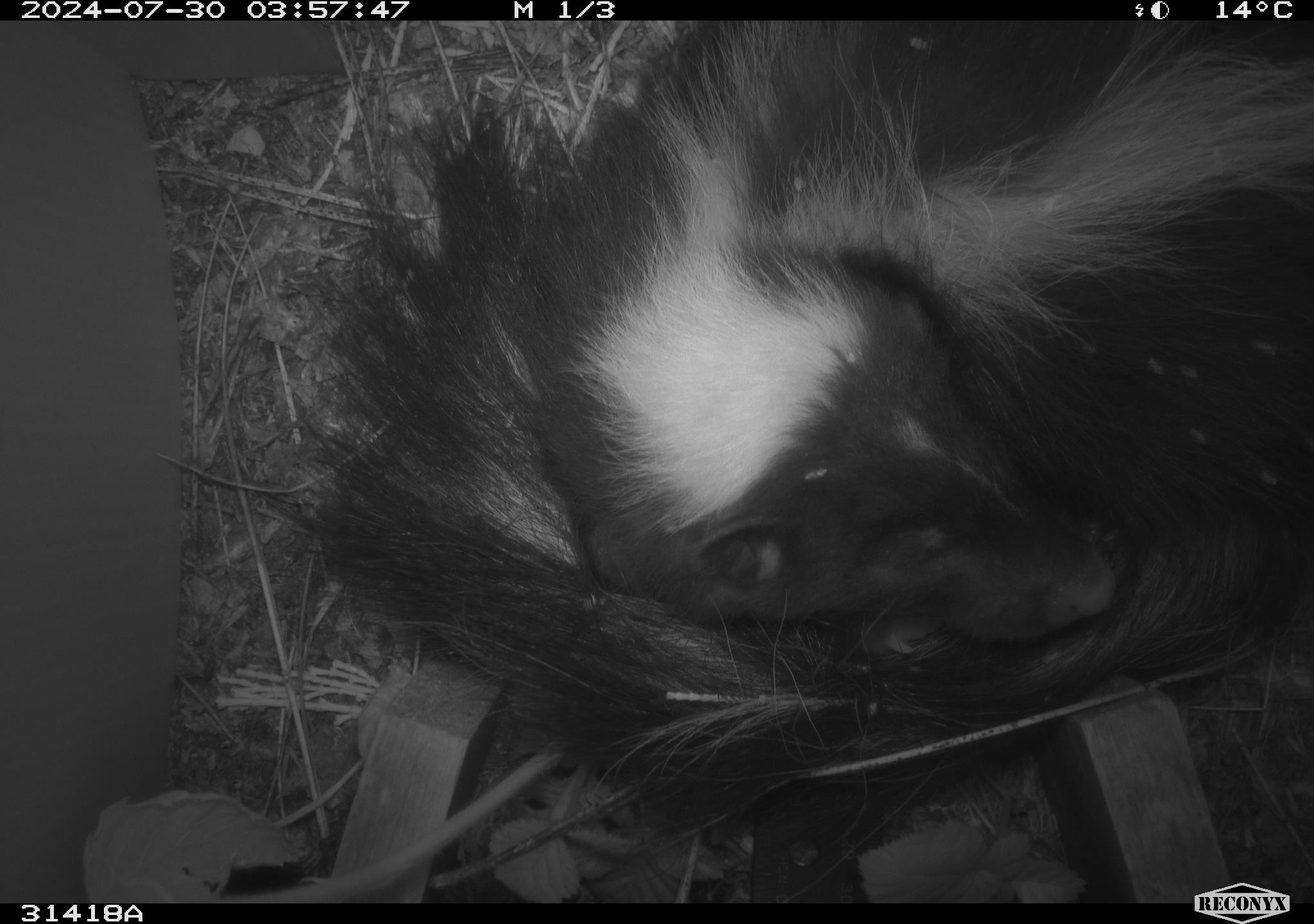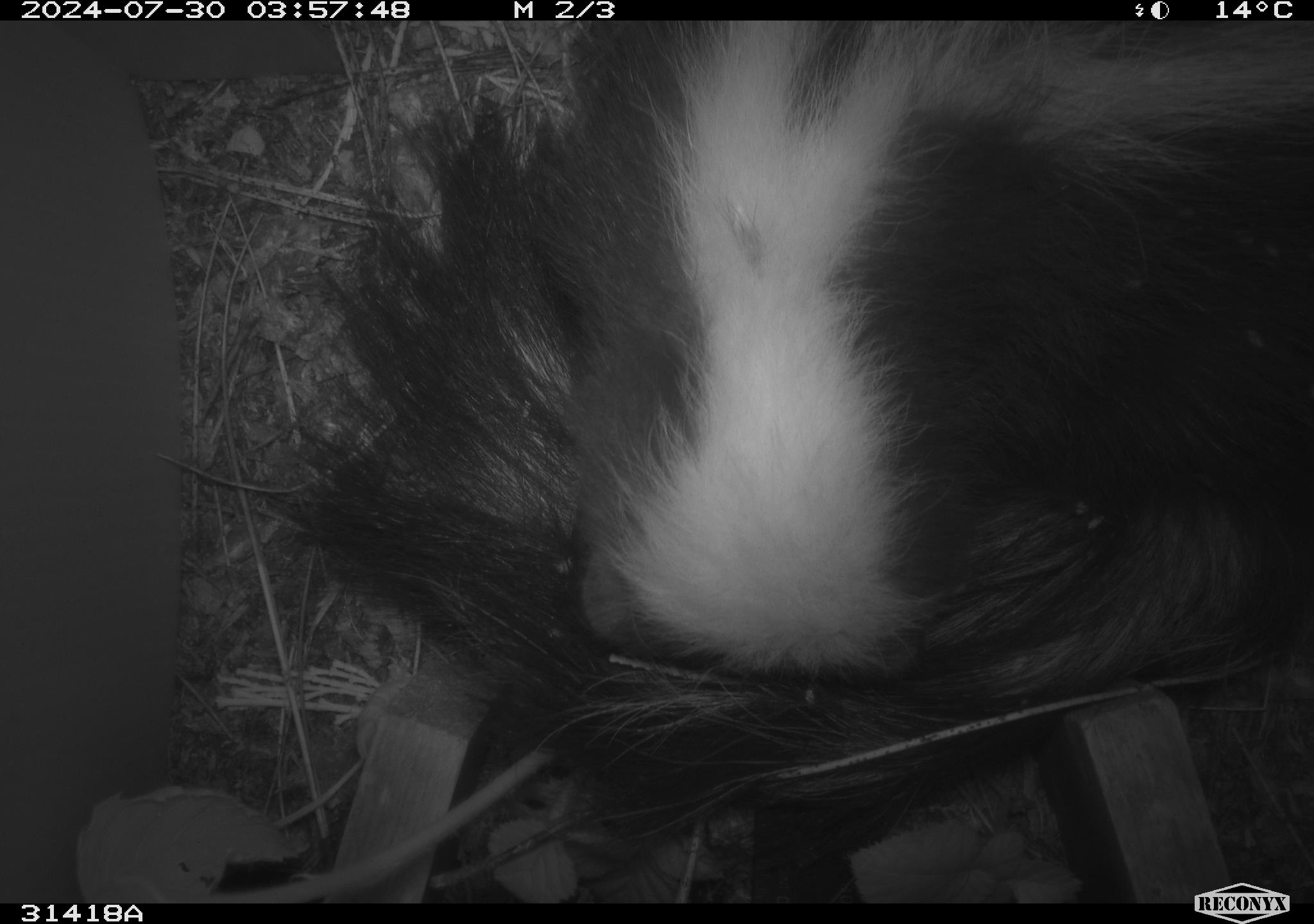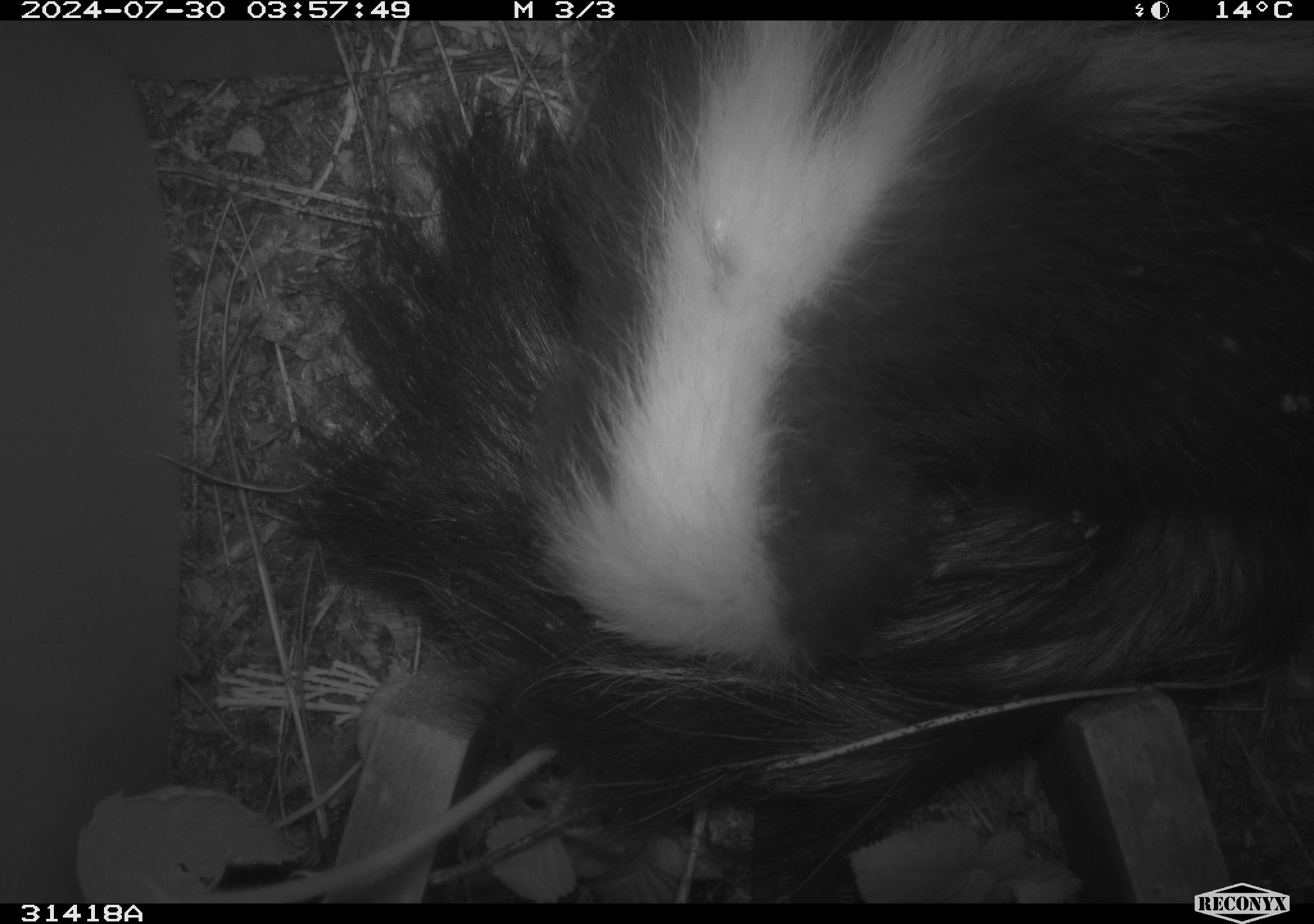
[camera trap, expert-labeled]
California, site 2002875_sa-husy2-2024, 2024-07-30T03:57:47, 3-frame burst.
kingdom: Animalia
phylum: Chordata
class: Mammalia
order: Carnivora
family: Mephitidae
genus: Mephitis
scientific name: Mephitis mephitis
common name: striped skunk